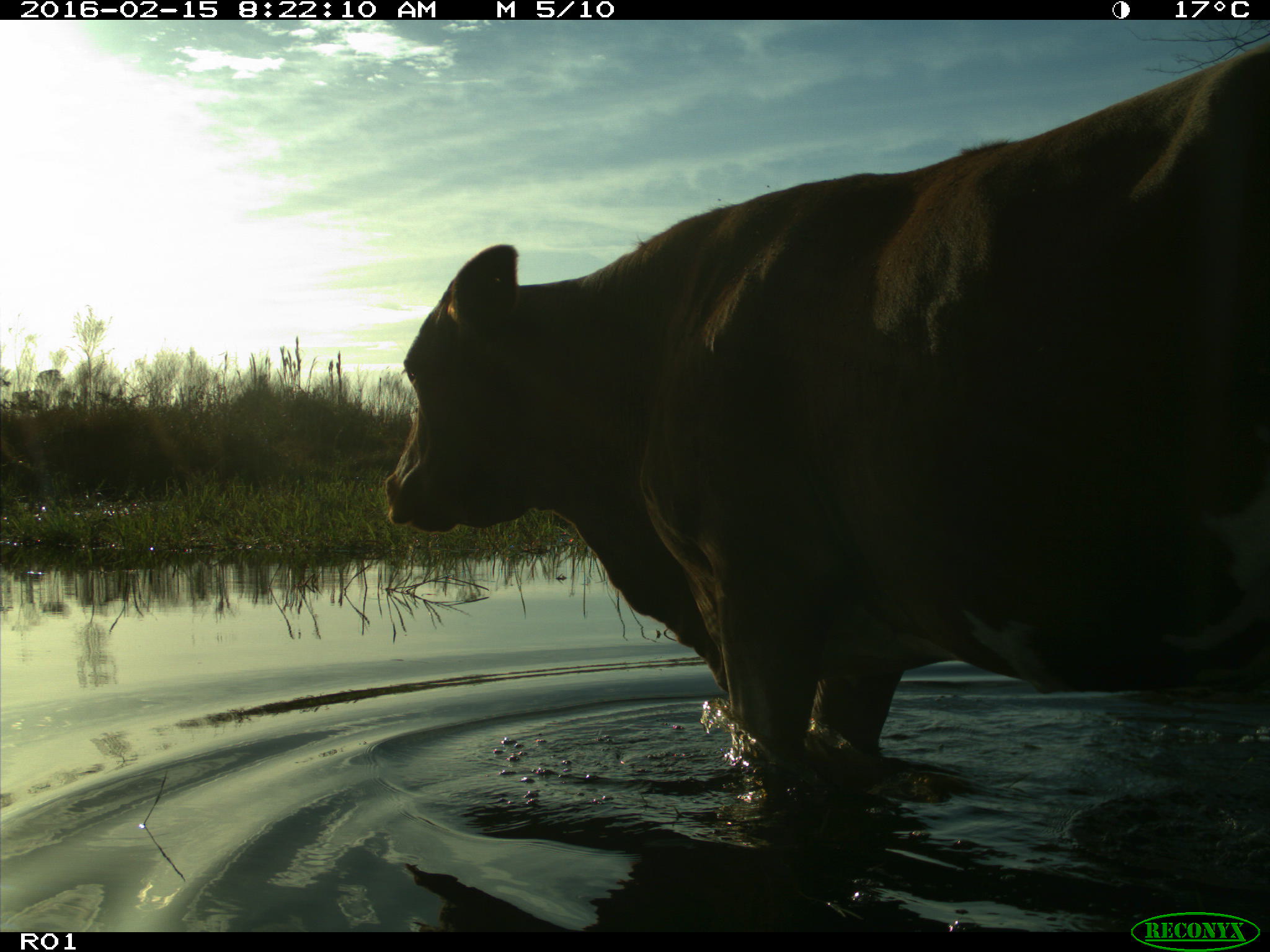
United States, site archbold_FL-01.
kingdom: Animalia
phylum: Chordata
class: Mammalia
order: Artiodactyla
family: Bovidae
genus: Bos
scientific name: Bos taurus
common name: domestic cow